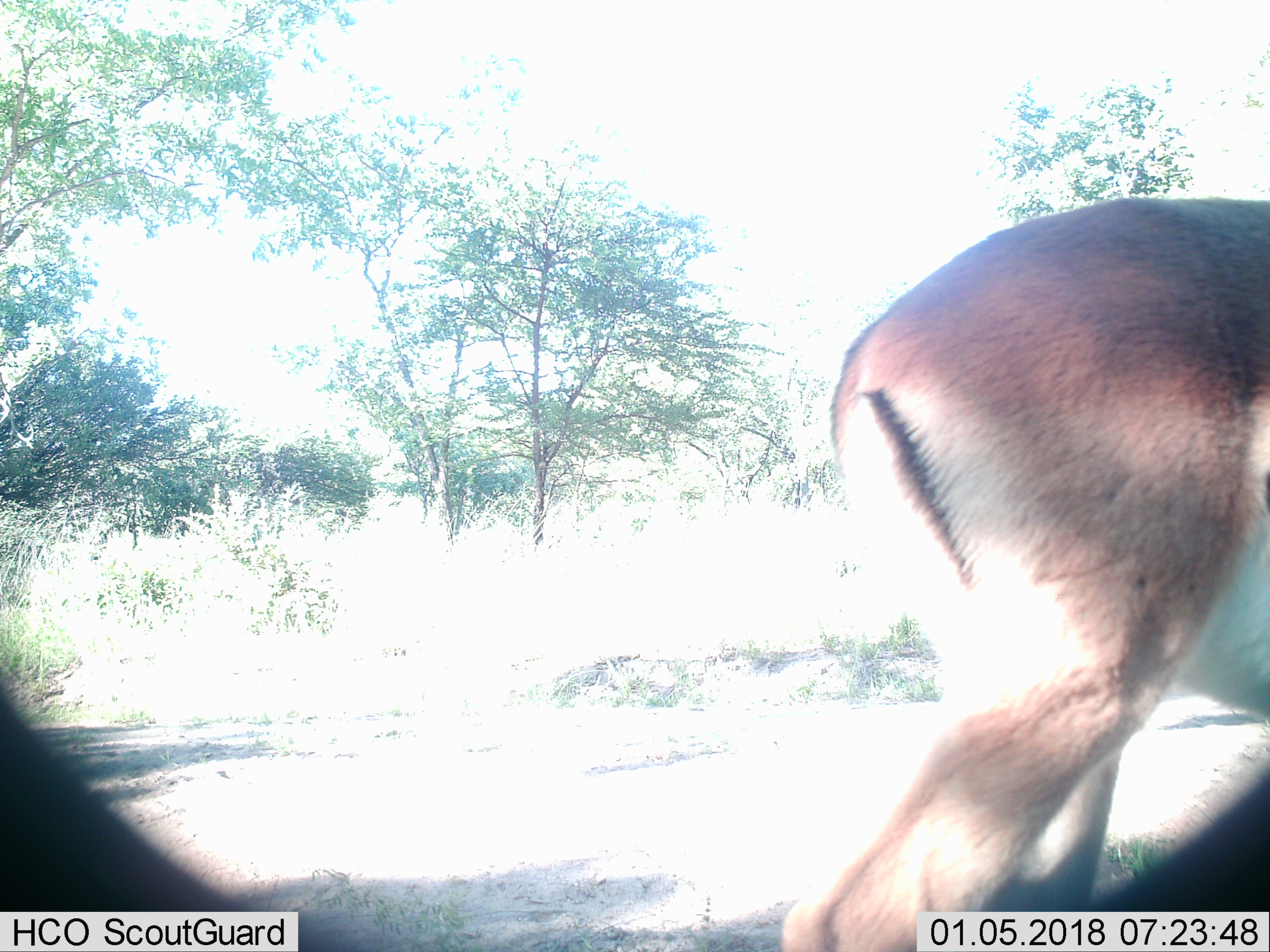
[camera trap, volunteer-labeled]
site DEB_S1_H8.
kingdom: Animalia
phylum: Chordata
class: Mammalia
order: Artiodactyla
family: Bovidae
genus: Aepyceros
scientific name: Aepyceros melampus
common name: impala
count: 1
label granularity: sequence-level